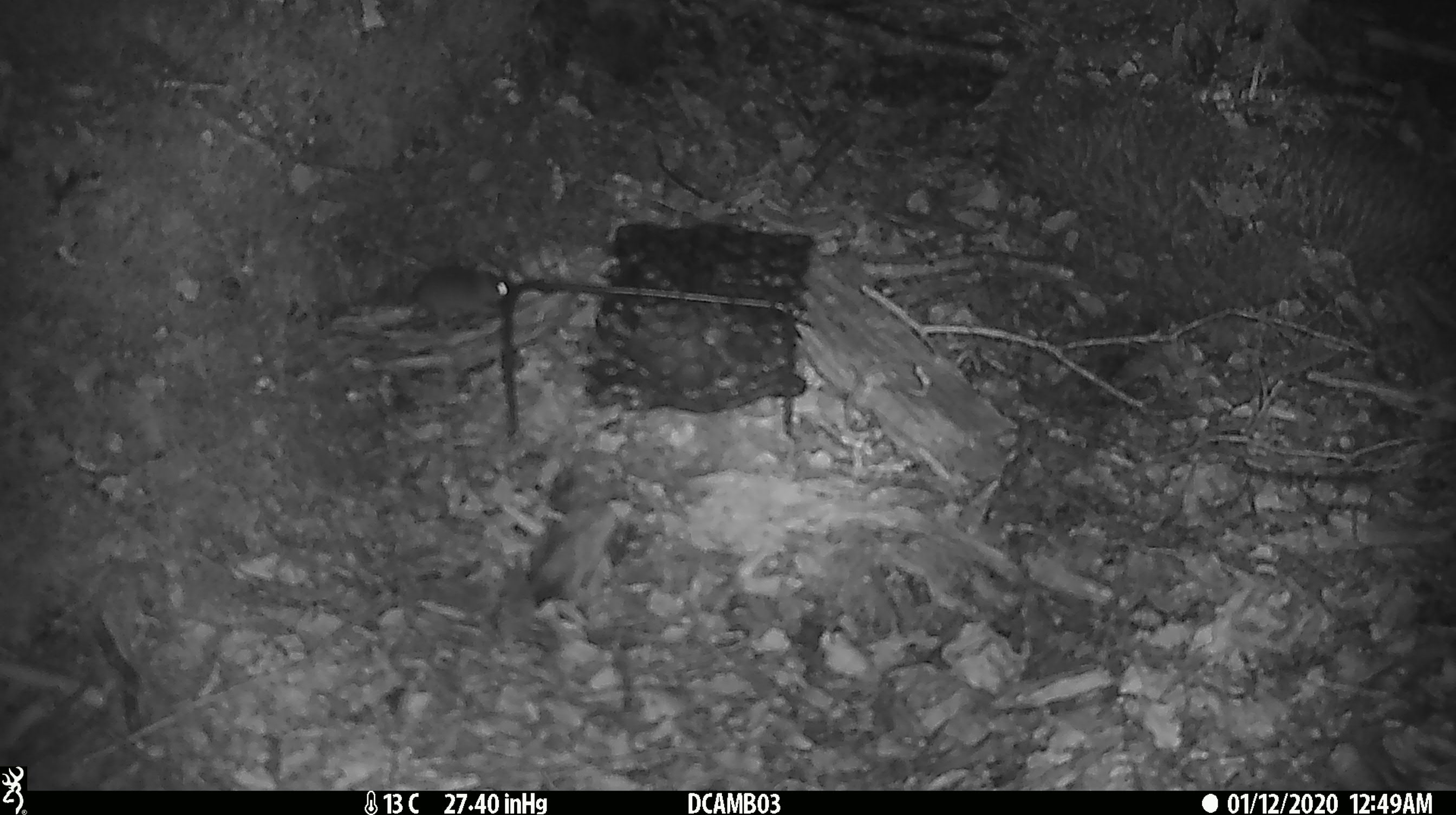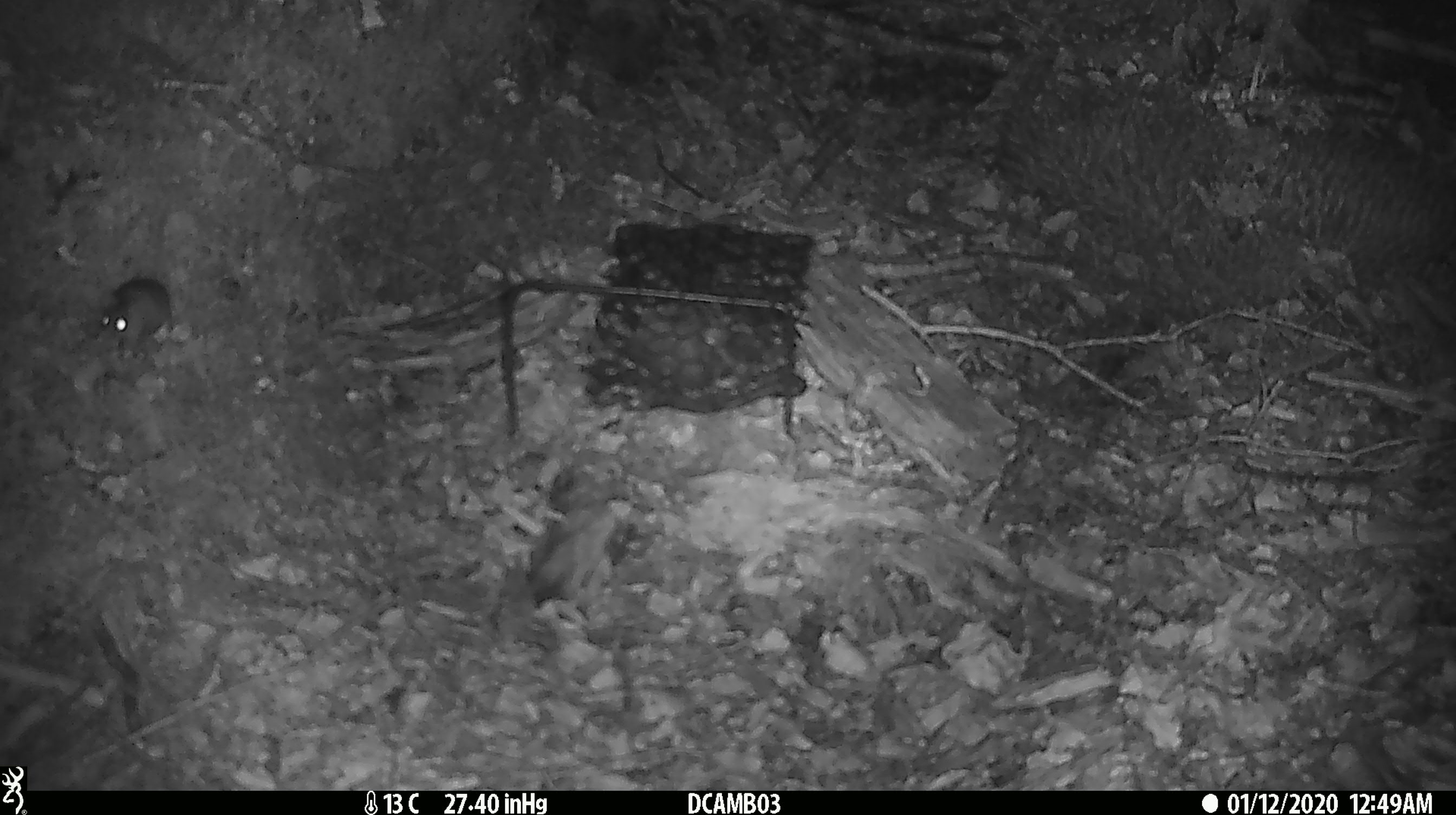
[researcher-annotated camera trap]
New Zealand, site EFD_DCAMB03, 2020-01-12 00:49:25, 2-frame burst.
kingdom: Animalia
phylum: Chordata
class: Mammalia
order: Rodentia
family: Muridae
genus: Mus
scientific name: Mus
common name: mouse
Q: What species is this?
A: Mouse (Mus).